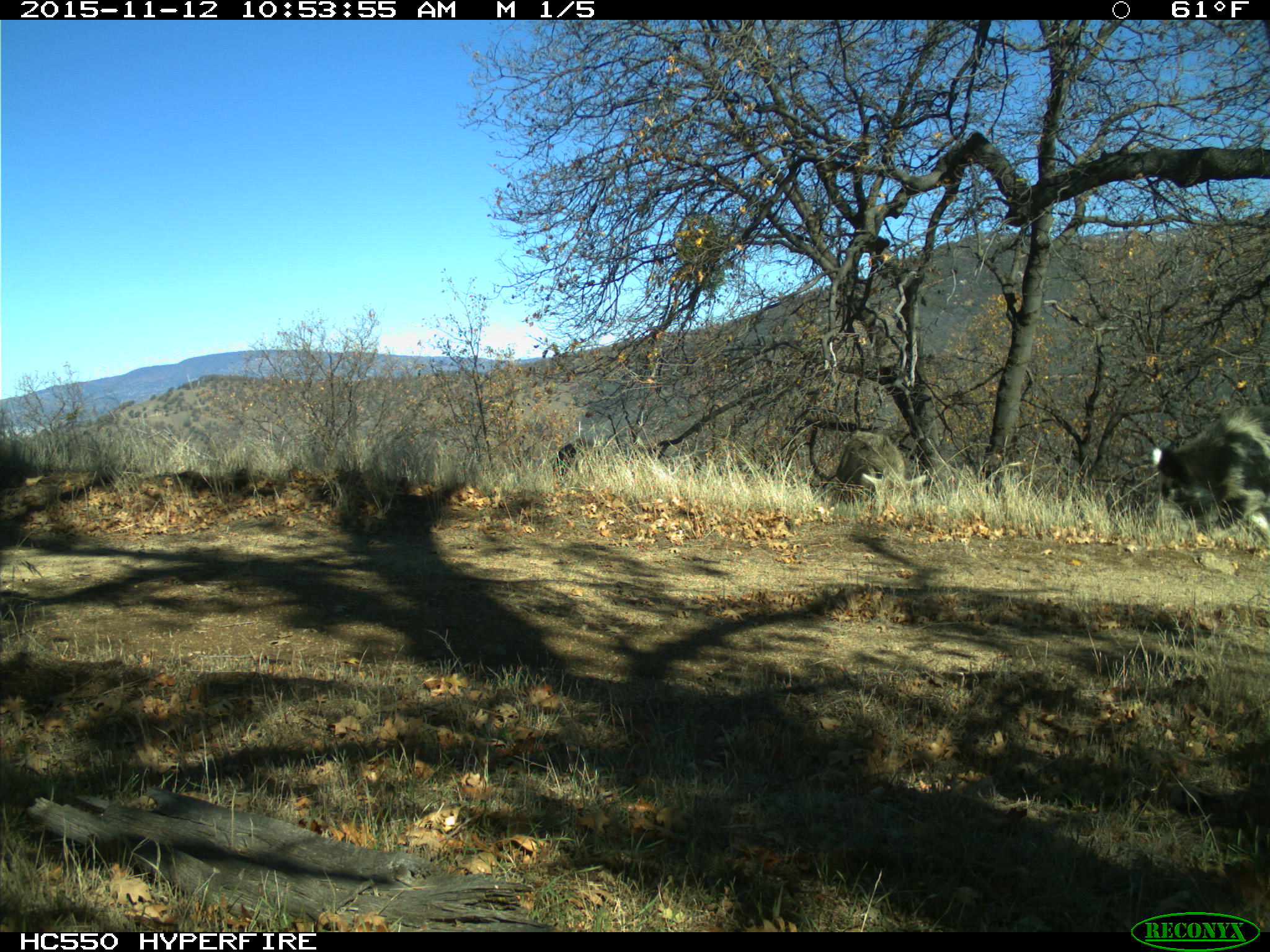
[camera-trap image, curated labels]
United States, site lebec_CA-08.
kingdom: Animalia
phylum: Chordata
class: Mammalia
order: Artiodactyla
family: Suidae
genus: Sus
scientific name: Sus scrofa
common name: wild boar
Sus scrofa (wild boar).